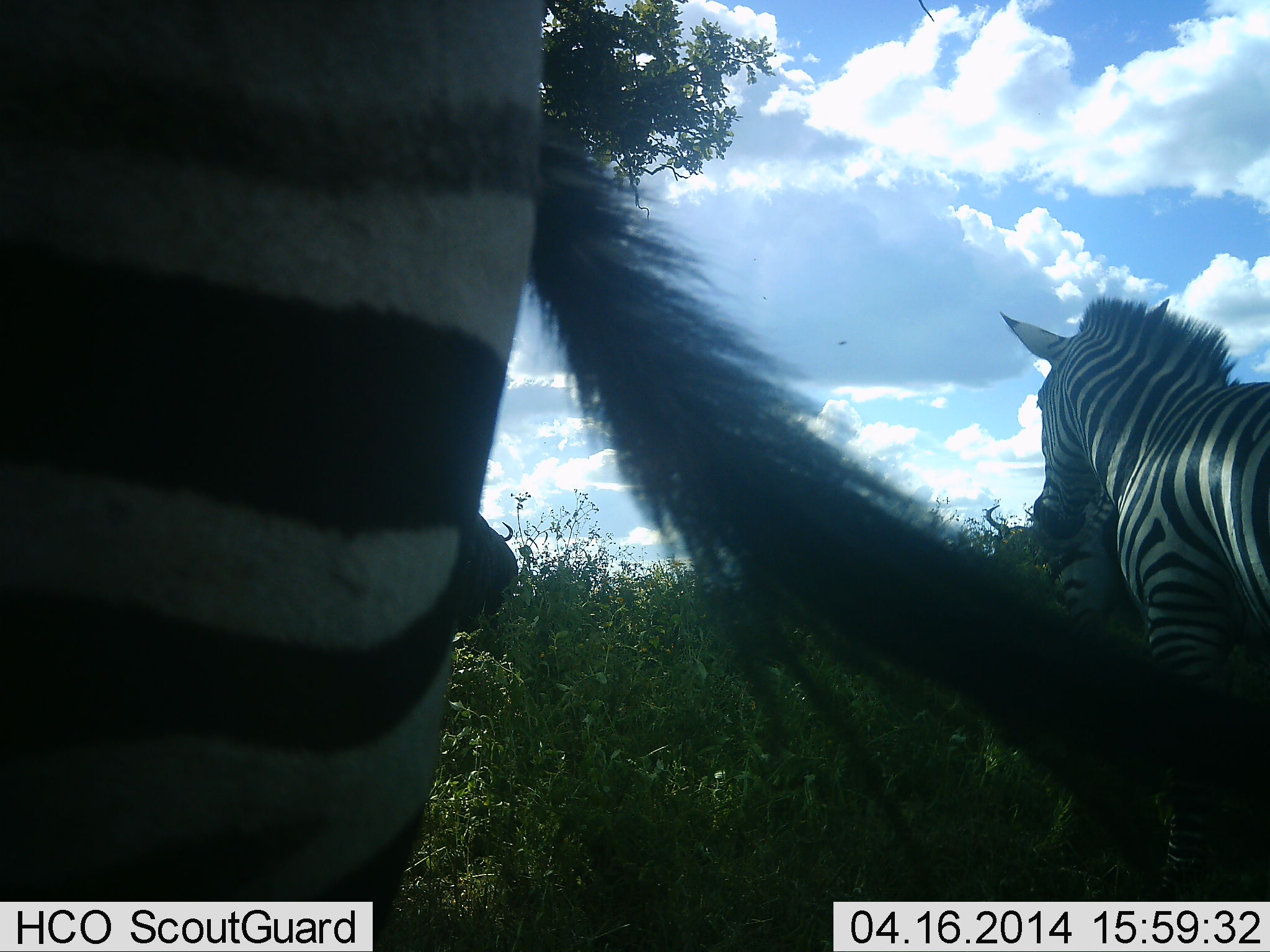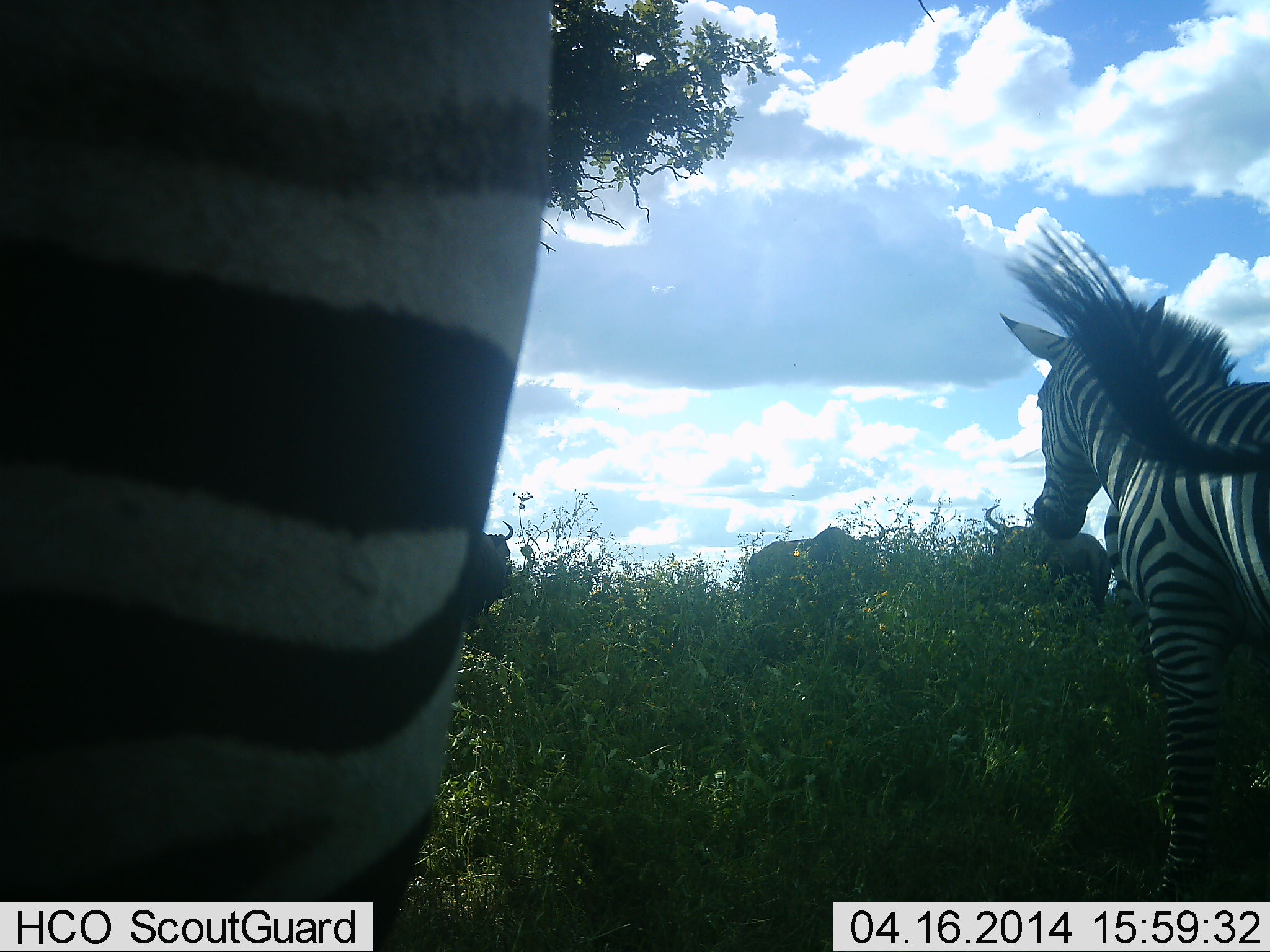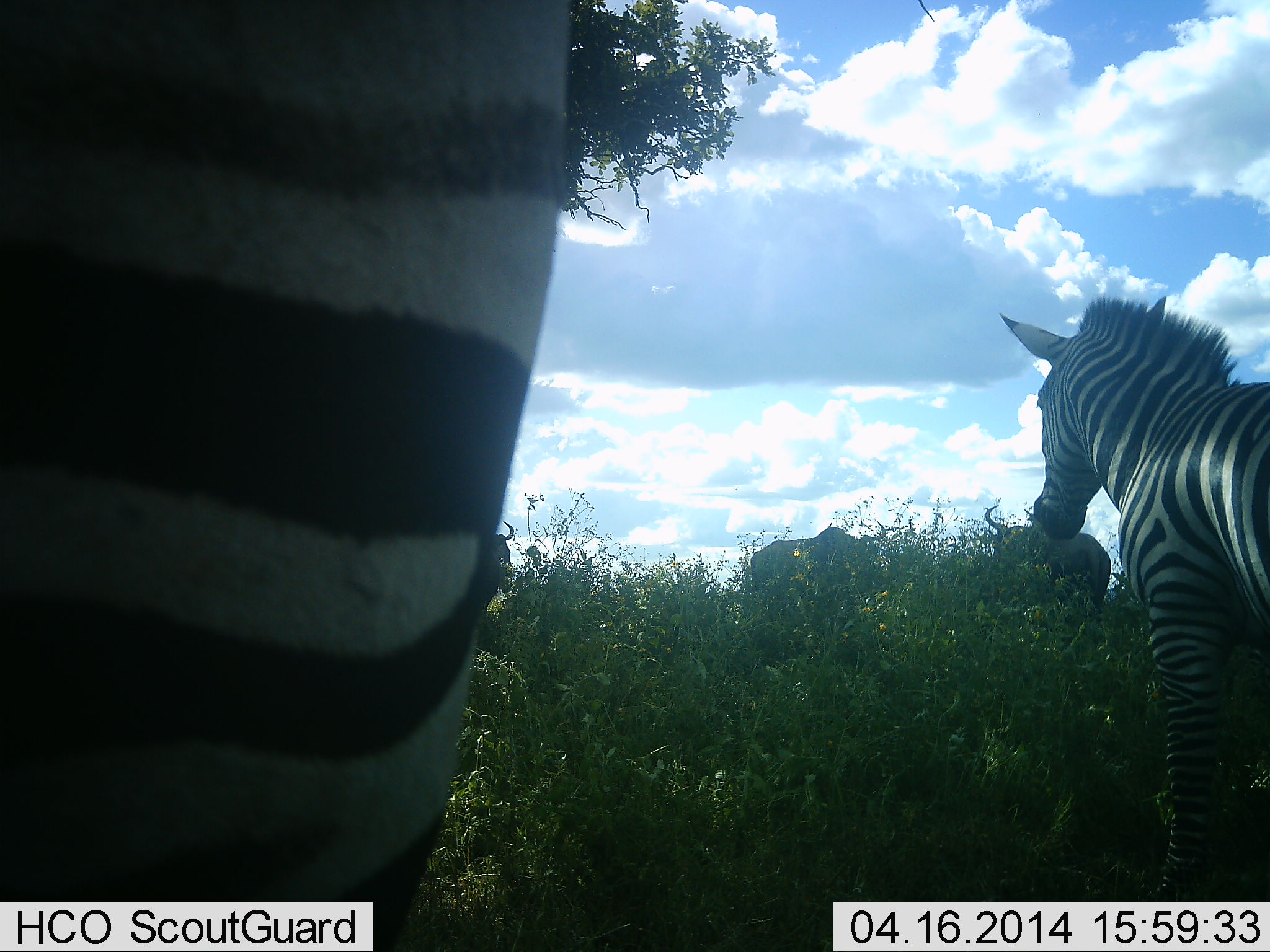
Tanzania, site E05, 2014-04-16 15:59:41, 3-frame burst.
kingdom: Animalia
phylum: Chordata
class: Mammalia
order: Artiodactyla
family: Bovidae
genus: Connochaetes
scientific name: Connochaetes taurinus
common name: blue wildebeest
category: wildebeest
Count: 3.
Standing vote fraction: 100%.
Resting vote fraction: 0%.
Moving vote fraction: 0%.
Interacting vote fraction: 0%.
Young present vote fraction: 0%.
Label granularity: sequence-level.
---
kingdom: Animalia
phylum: Chordata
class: Mammalia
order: Perissodactyla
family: Equidae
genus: Equus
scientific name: Equus quagga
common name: plains zebra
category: zebra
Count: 2.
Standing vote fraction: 76%.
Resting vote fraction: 6%.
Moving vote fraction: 18%.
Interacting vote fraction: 6%.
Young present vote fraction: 0%.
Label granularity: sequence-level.